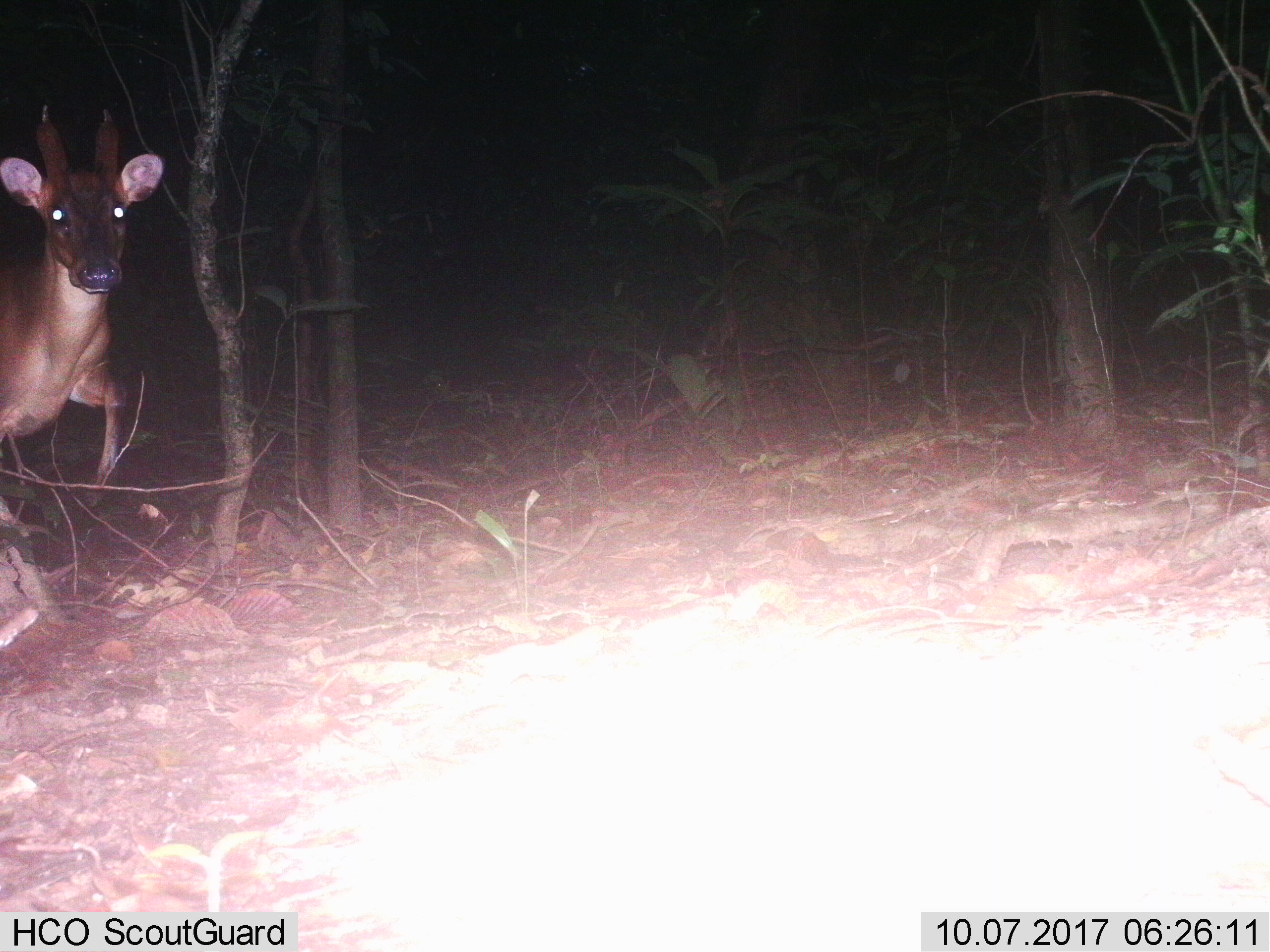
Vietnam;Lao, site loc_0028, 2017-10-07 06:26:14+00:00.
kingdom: Animalia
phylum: Chordata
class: Mammalia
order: Artiodactyla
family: Cervidae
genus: Muntiacus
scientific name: Muntiacus vuquangensis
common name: large-antlered muntjac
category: large antlered muntjac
Large antlered muntjac (large-antlered muntjac) (Muntiacus vuquangensis). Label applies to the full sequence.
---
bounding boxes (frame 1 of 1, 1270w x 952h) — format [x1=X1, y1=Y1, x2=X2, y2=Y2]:
large antlered muntjac: [x1=0, y1=103, x2=165, y2=505]